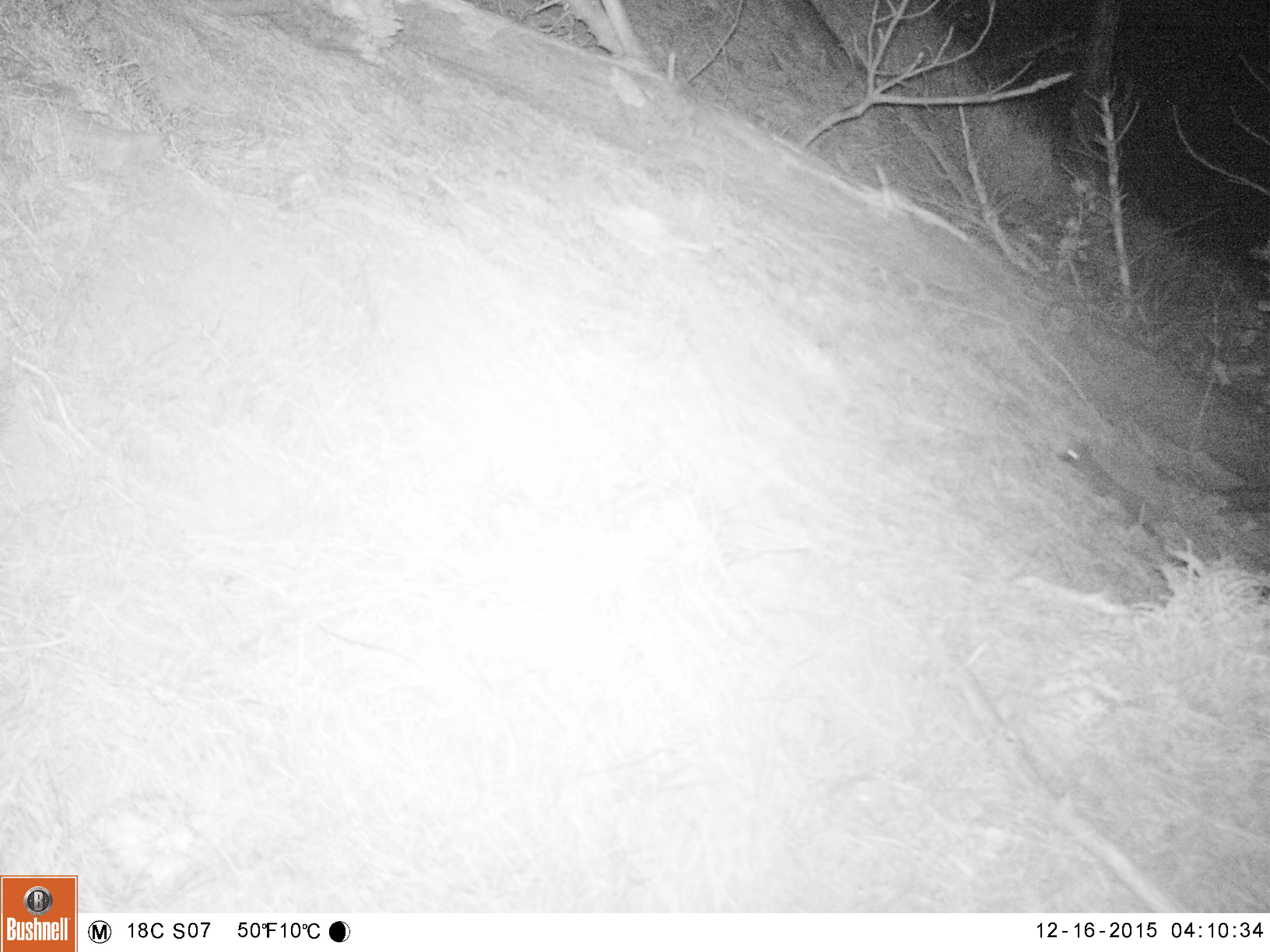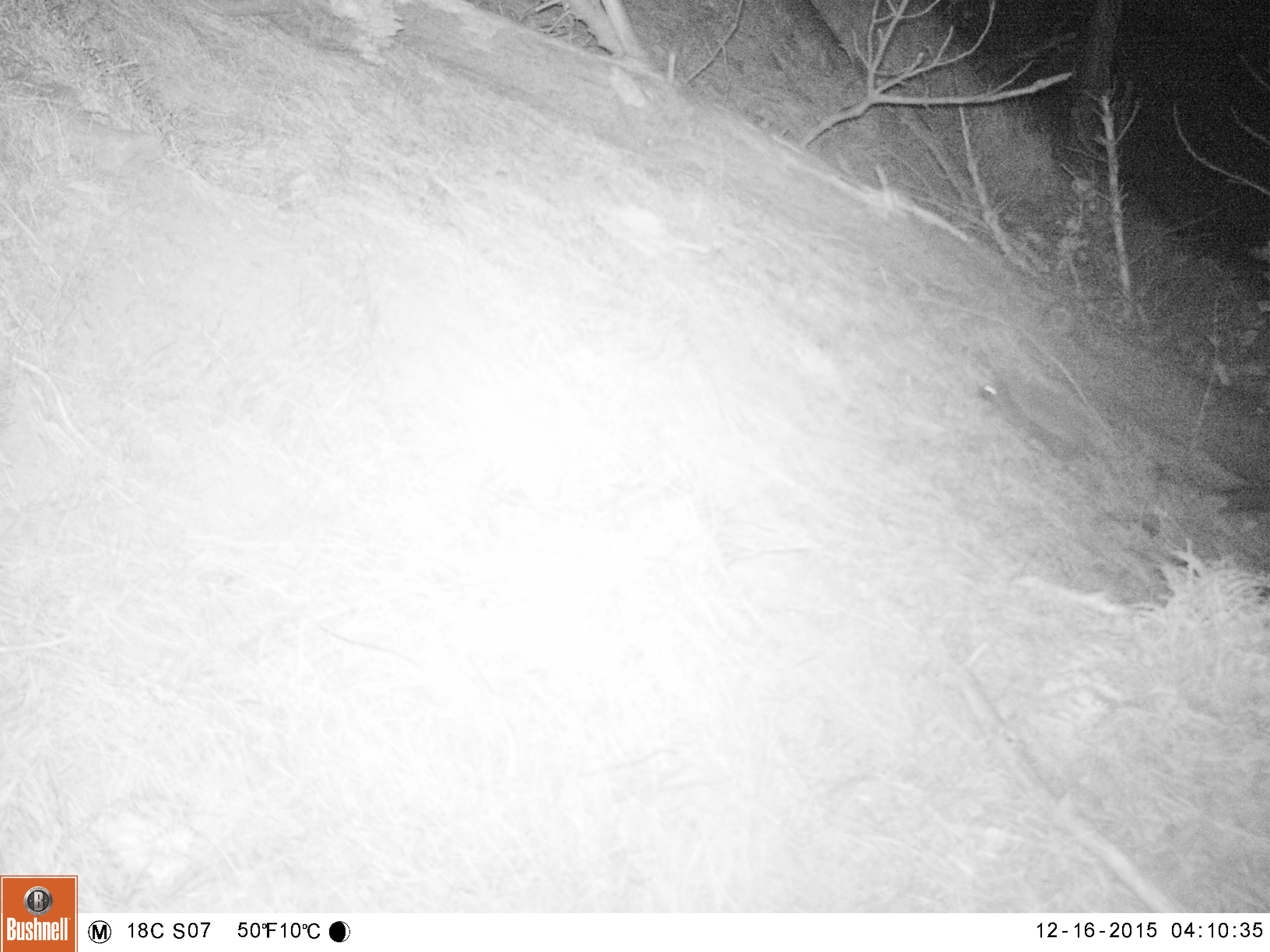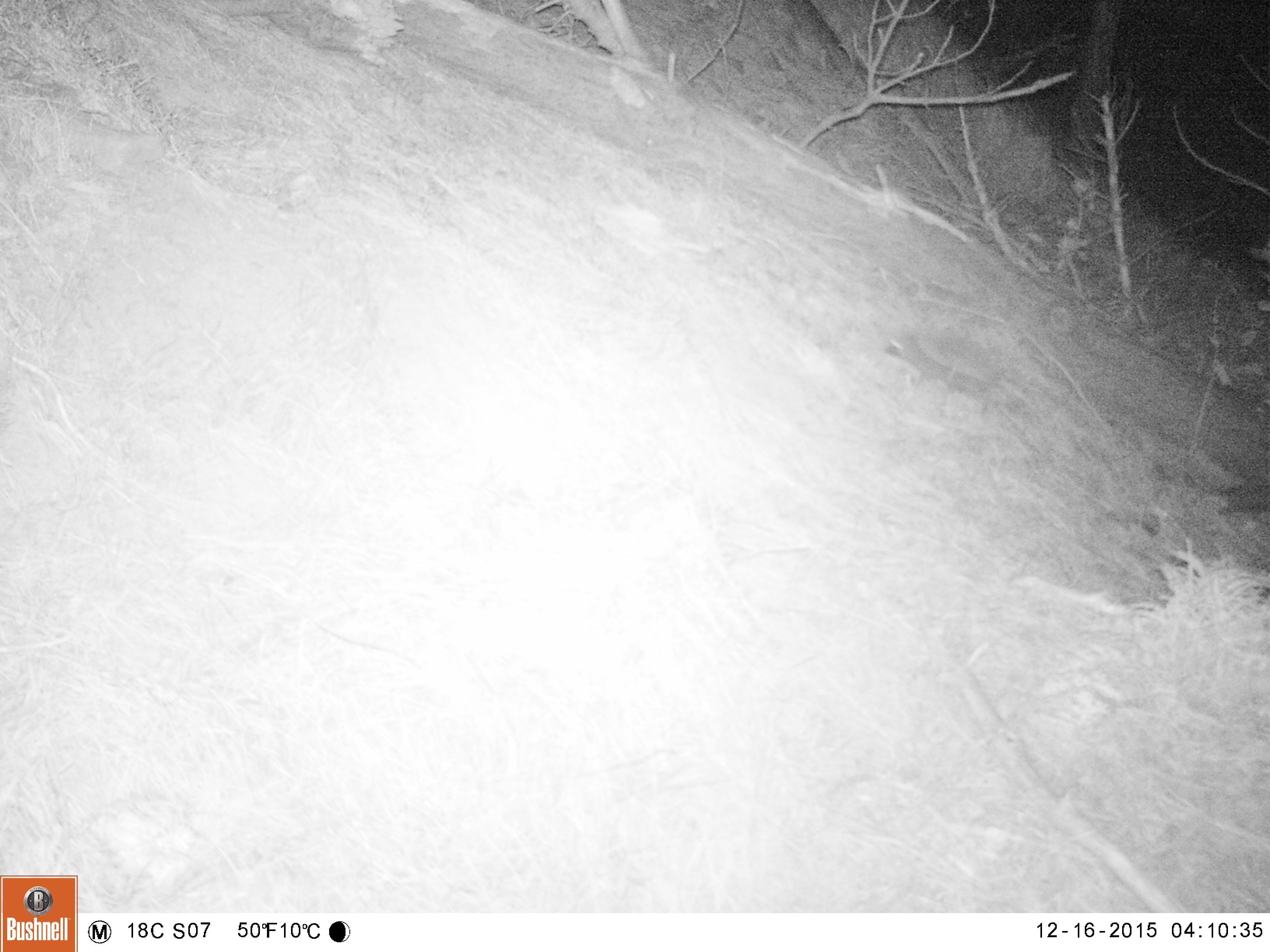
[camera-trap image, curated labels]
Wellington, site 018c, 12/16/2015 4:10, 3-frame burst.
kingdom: Animalia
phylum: Chordata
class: Mammalia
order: Eulipotyphla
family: Erinaceidae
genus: Erinaceus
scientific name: Erinaceus europaeus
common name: hedgehog